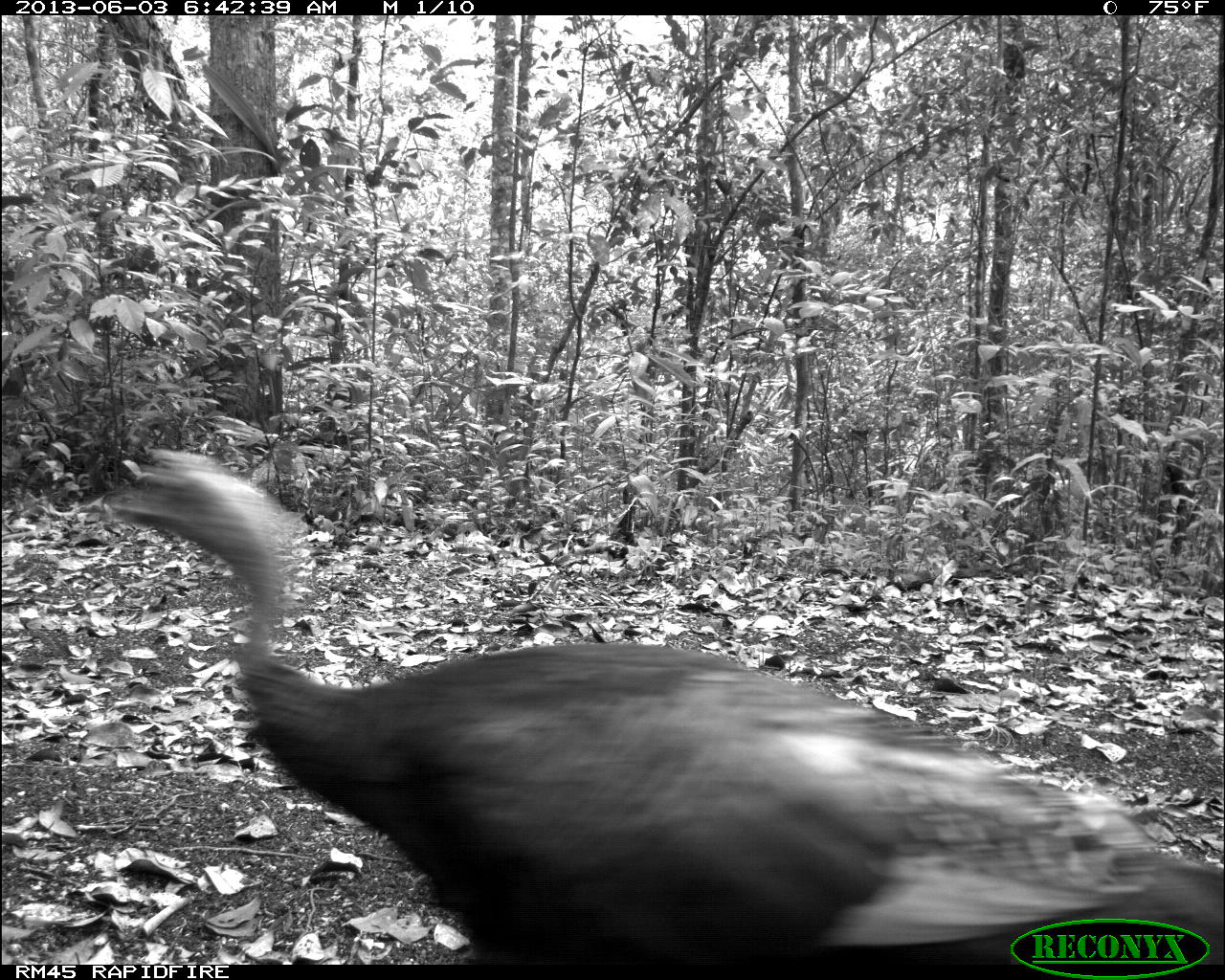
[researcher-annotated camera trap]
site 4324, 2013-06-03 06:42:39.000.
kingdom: Animalia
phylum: Chordata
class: Aves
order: Galliformes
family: Phasianidae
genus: Meleagris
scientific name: Meleagris ocellata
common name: ocellated turkey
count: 1